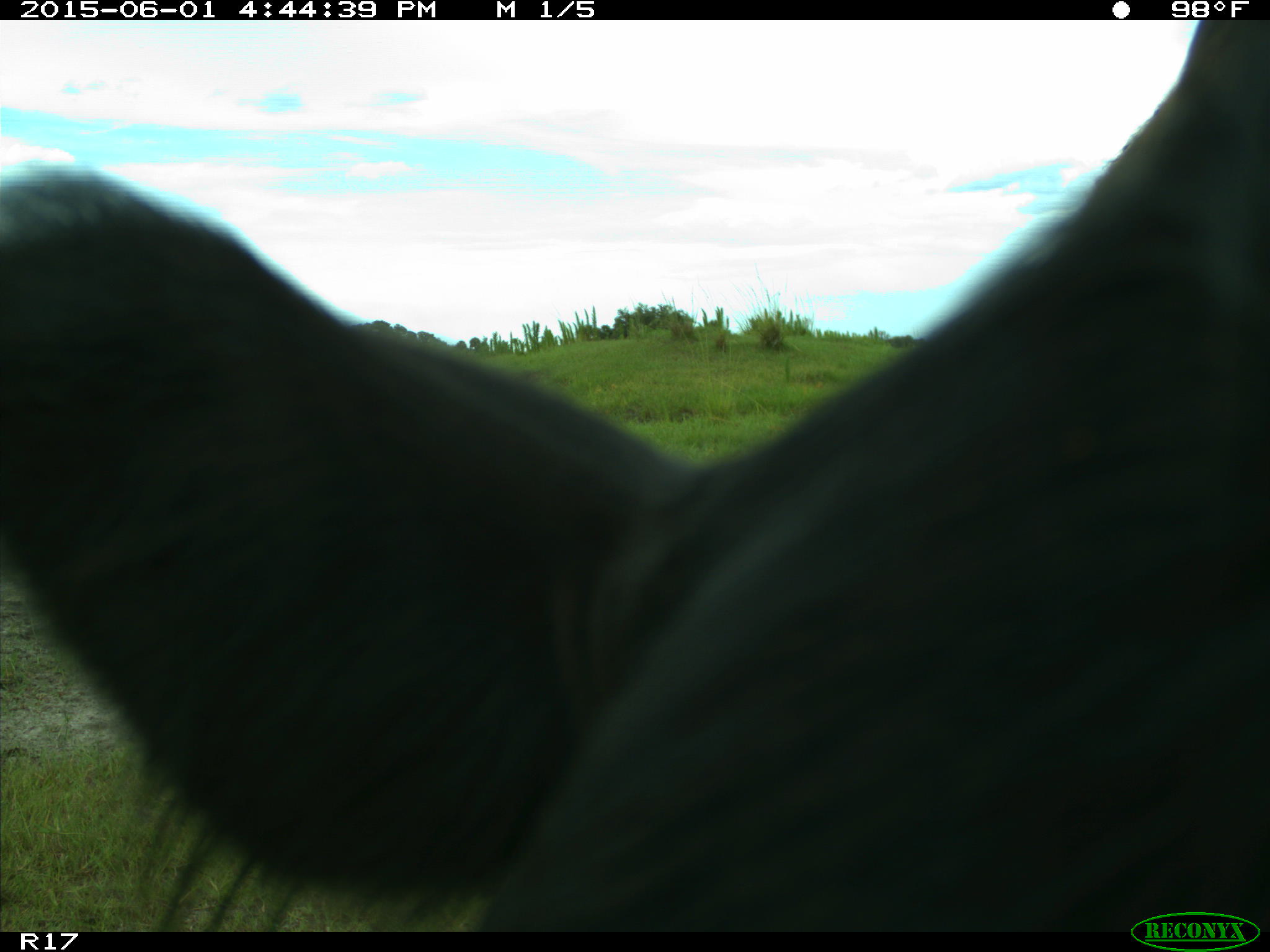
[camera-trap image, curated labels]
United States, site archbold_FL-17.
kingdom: Animalia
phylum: Chordata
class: Mammalia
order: Artiodactyla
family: Bovidae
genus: Bos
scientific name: Bos taurus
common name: domestic cow